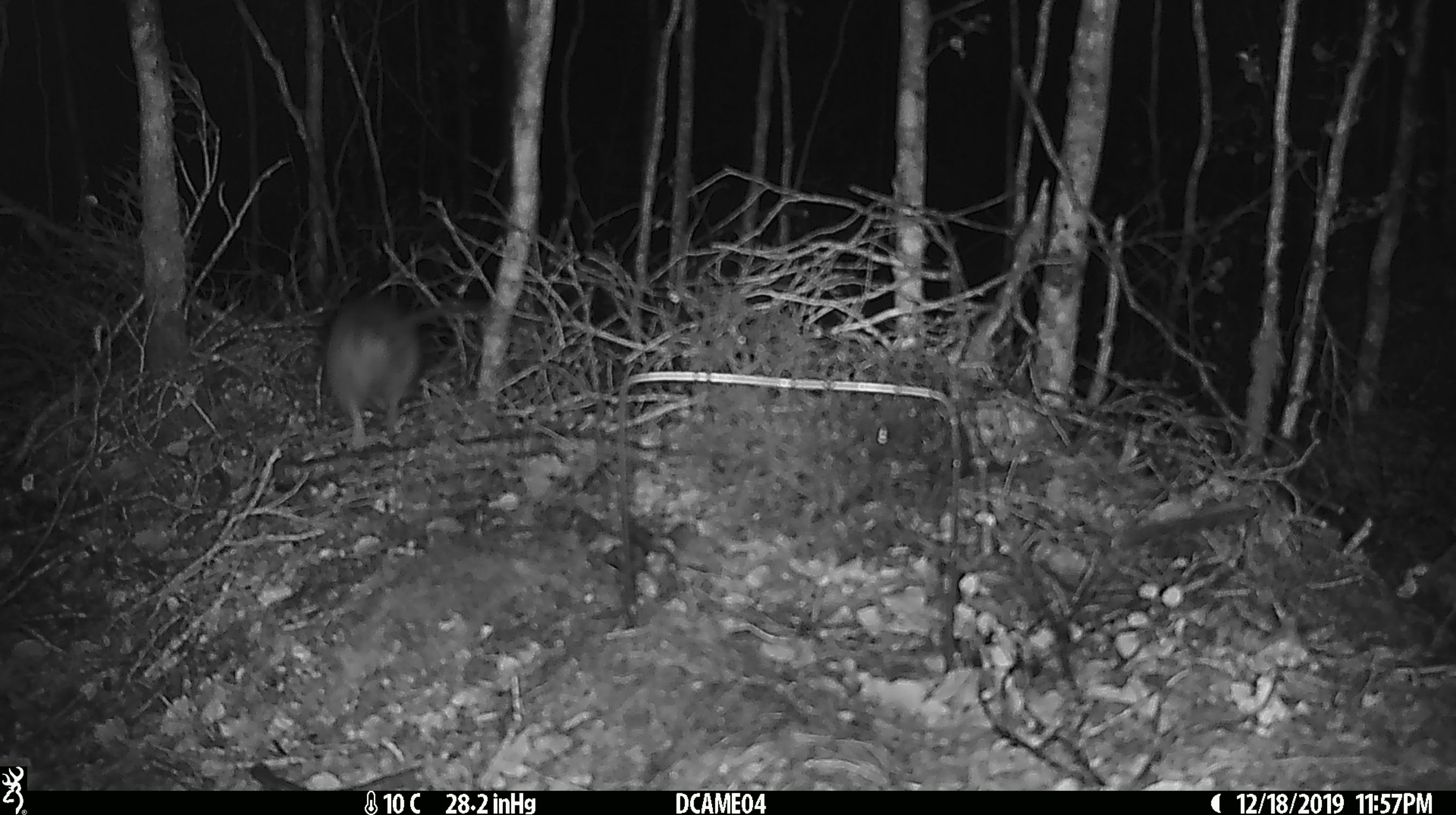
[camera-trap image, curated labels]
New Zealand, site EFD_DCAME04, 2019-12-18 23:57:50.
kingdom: Animalia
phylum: Chordata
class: Mammalia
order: Rodentia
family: Muridae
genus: Rattus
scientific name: Rattus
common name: rat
Rat (Rattus).